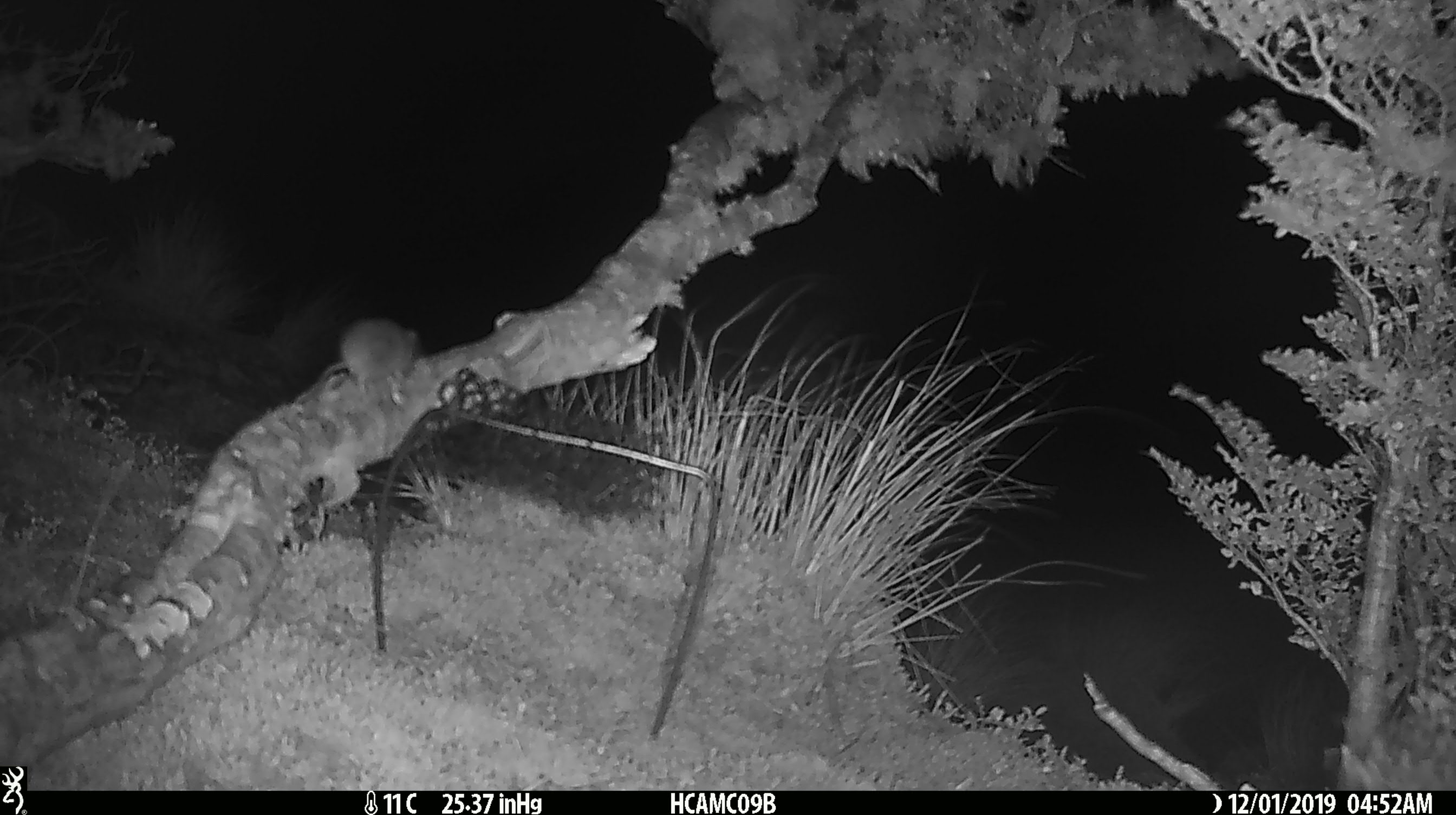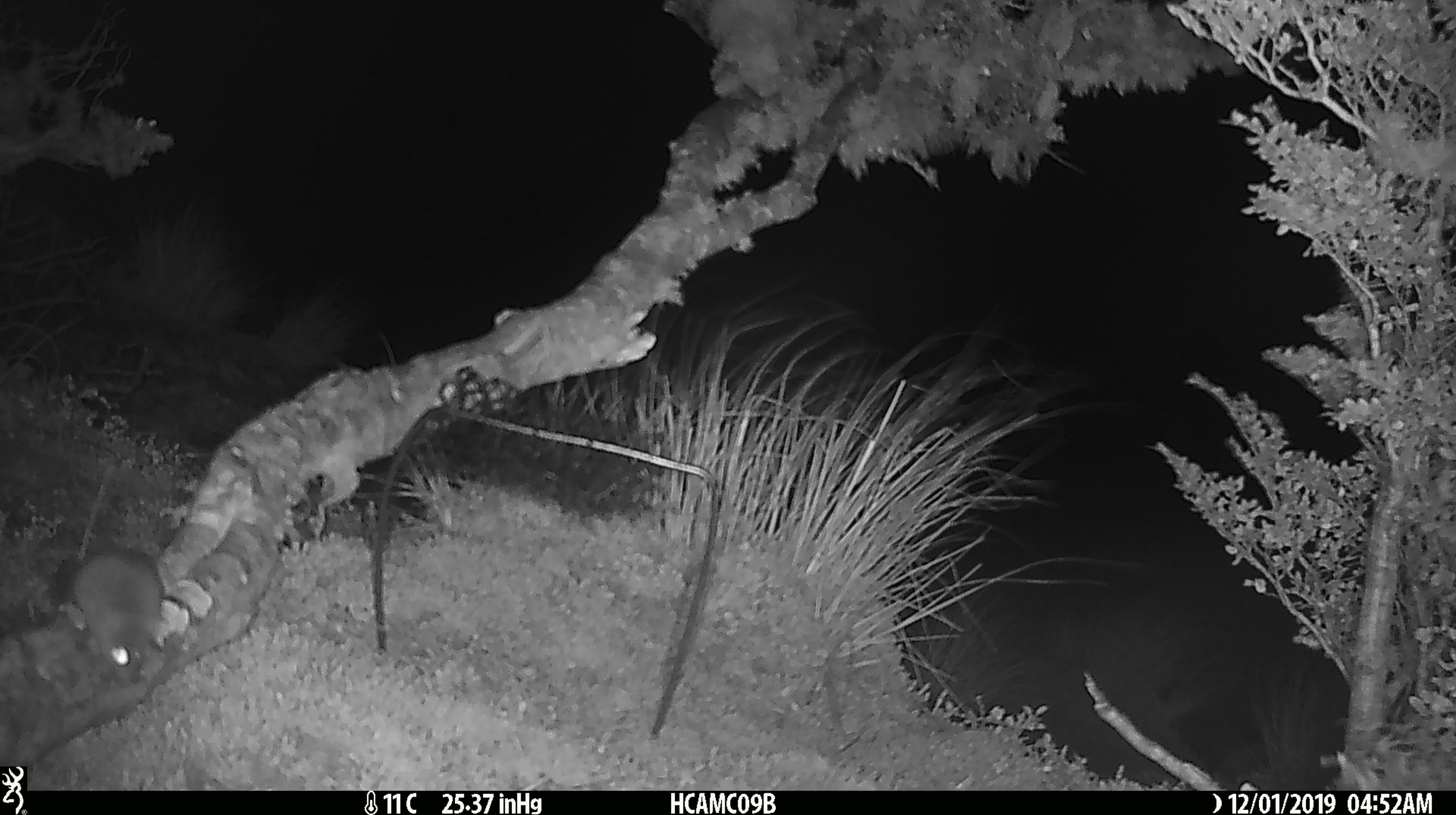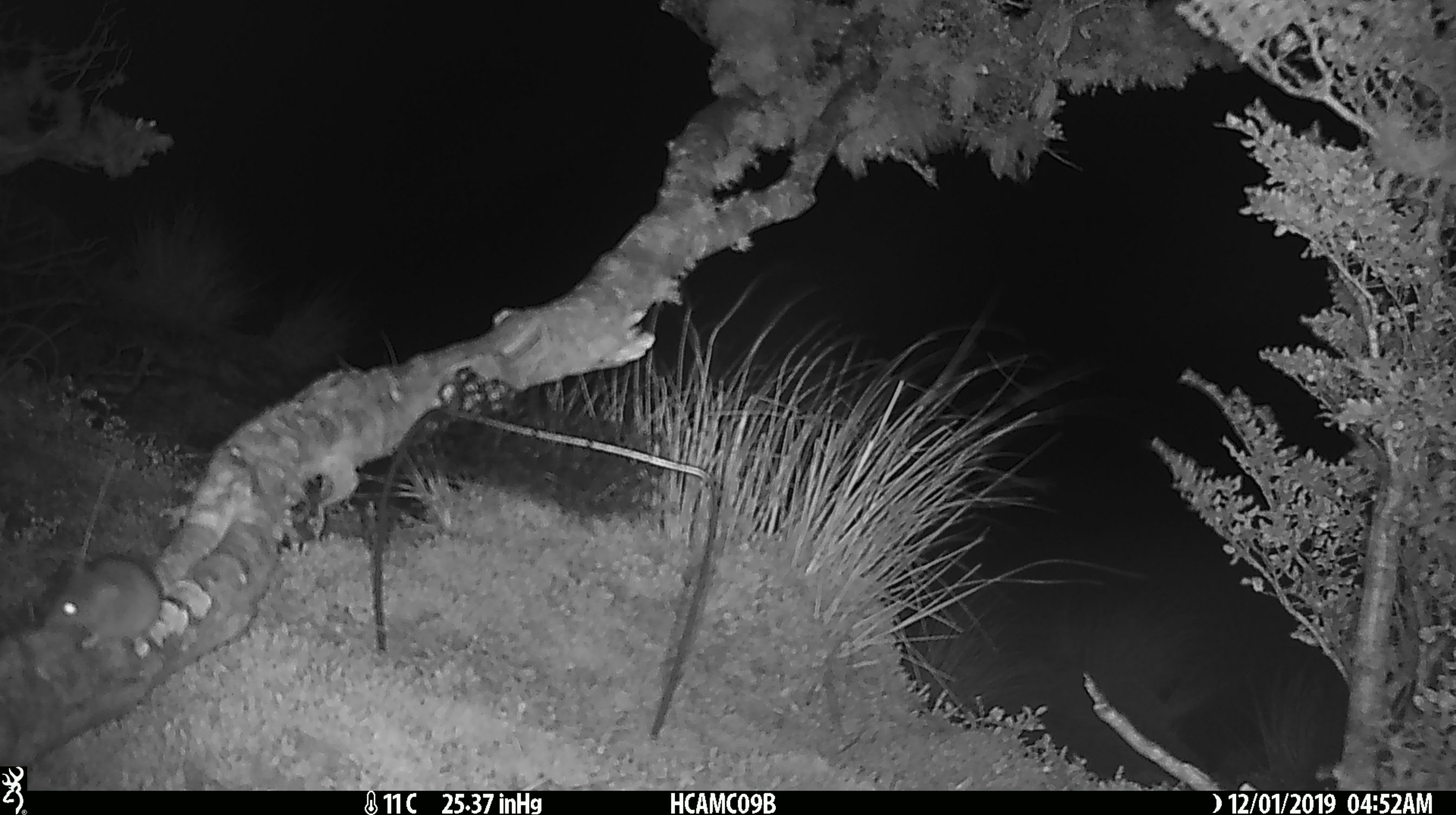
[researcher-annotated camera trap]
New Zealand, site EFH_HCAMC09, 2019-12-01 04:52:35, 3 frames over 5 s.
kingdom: Animalia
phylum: Chordata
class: Mammalia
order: Rodentia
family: Muridae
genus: Mus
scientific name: Mus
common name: mouse